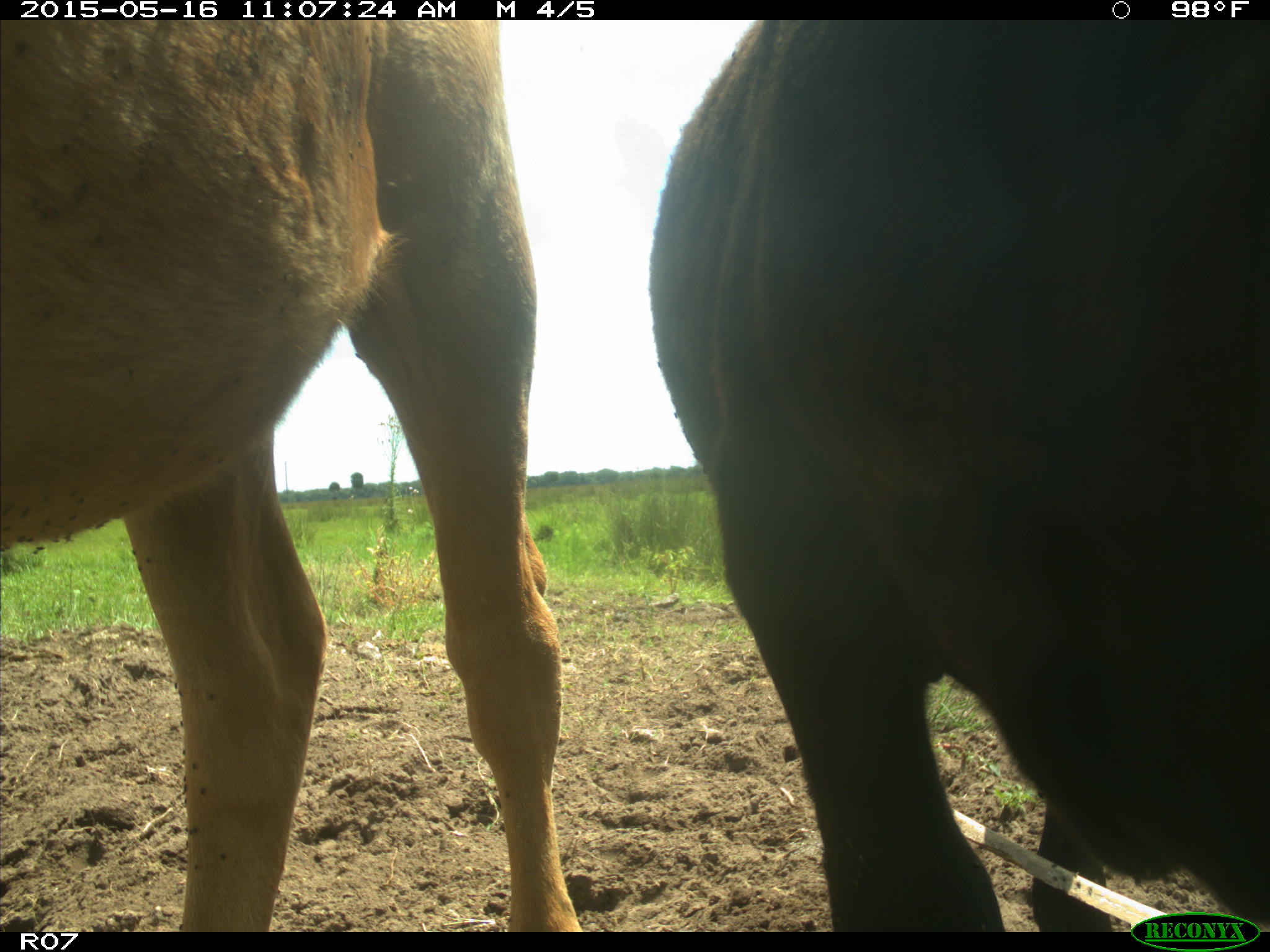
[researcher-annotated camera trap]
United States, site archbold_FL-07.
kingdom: Animalia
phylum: Chordata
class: Mammalia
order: Artiodactyla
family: Bovidae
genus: Bos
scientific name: Bos taurus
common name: domestic cow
Bos taurus (domestic cow).